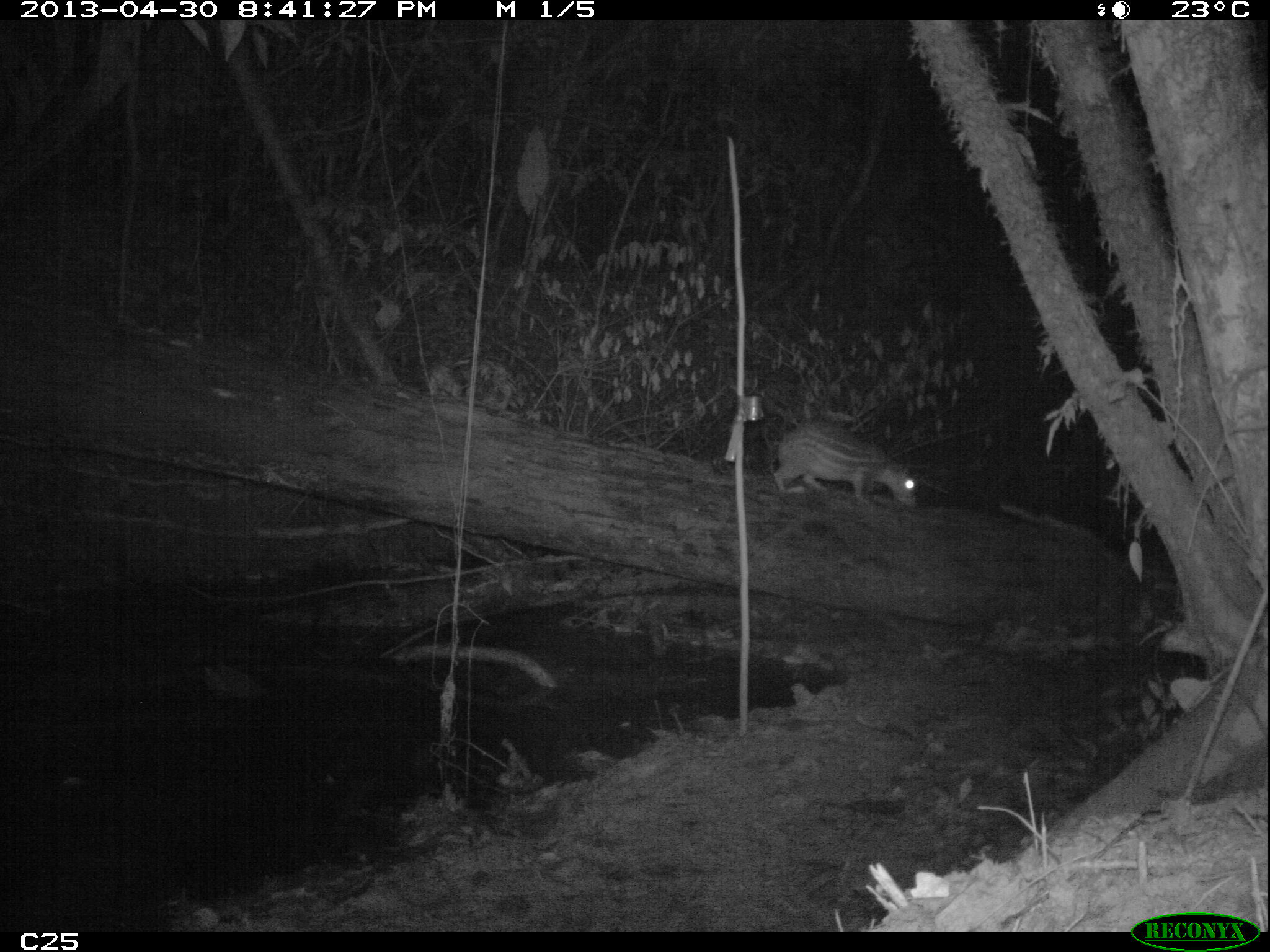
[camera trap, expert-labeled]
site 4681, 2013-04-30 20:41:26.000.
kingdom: Animalia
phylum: Chordata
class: Mammalia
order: Rodentia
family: Cuniculidae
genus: Cuniculus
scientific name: Cuniculus paca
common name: spotted paca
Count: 1.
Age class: adult.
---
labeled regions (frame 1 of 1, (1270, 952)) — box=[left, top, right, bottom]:
cuniculus paca: box=[772, 419, 916, 506]